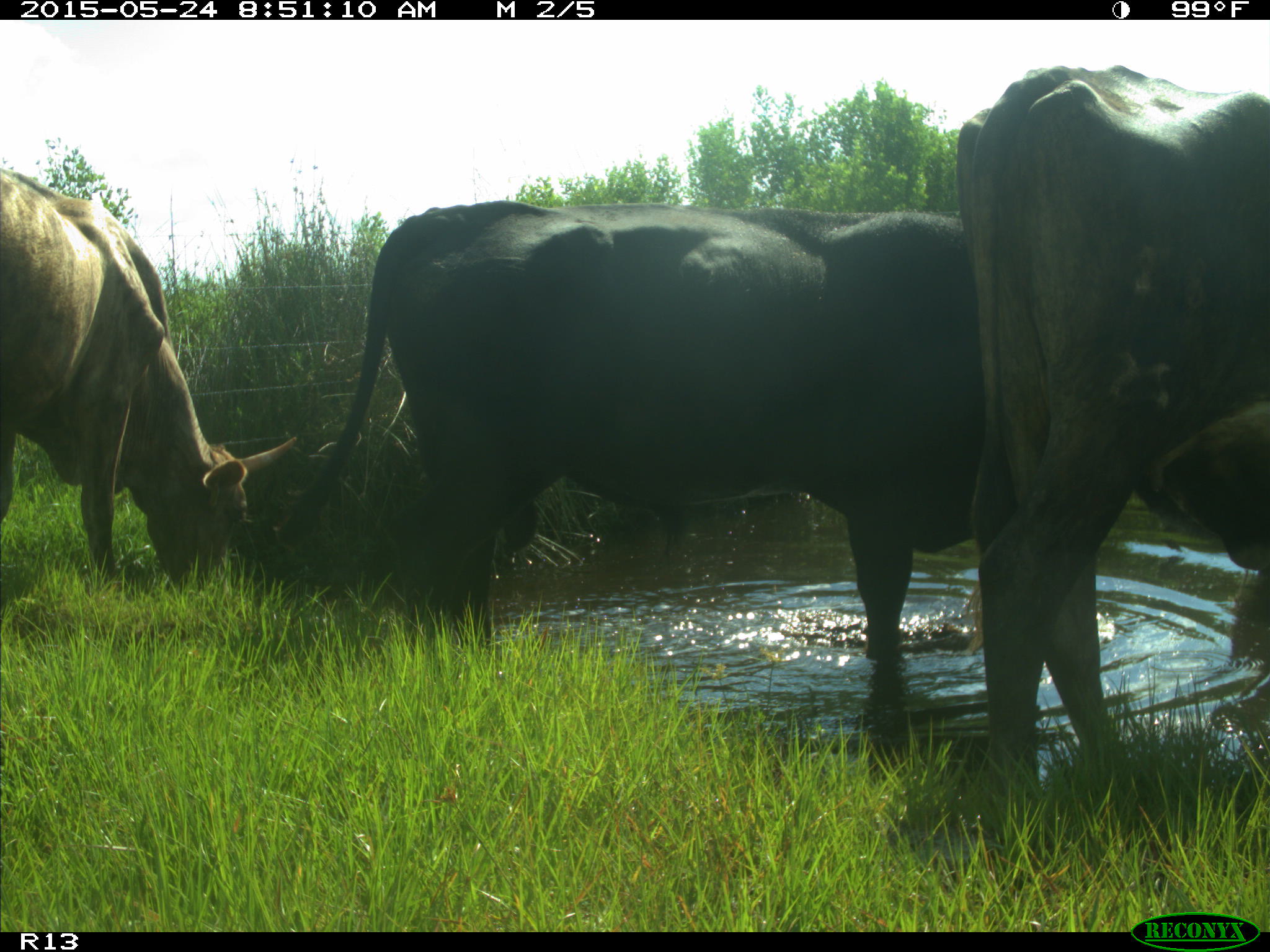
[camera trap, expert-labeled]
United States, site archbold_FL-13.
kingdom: Animalia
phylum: Chordata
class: Mammalia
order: Artiodactyla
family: Bovidae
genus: Bos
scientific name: Bos taurus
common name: domestic cow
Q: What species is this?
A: Bos taurus (domestic cow).